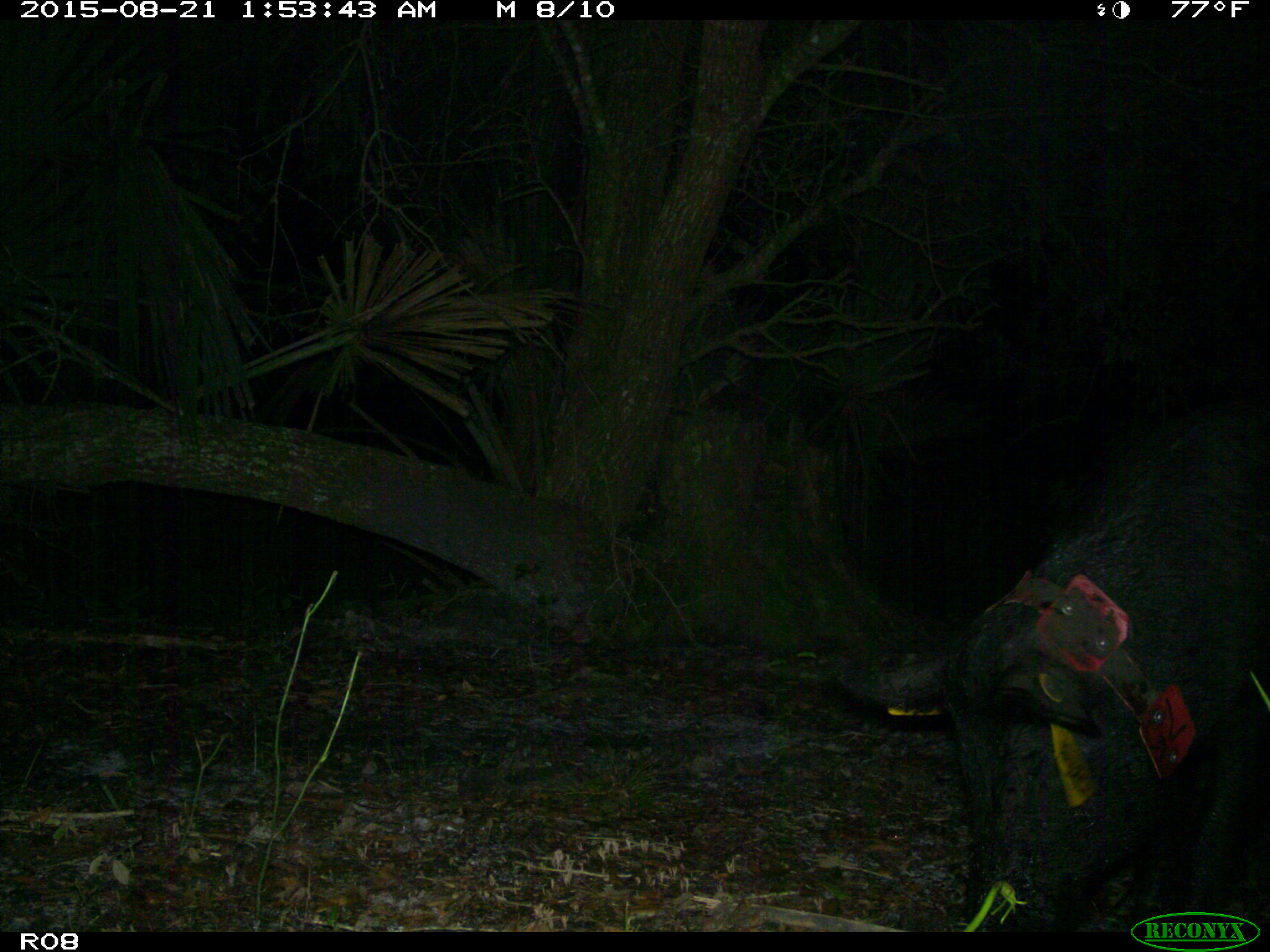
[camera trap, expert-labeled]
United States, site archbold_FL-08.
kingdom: Animalia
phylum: Chordata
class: Mammalia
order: Artiodactyla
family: Suidae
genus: Sus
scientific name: Sus scrofa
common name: wild boar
Sus scrofa (wild boar).